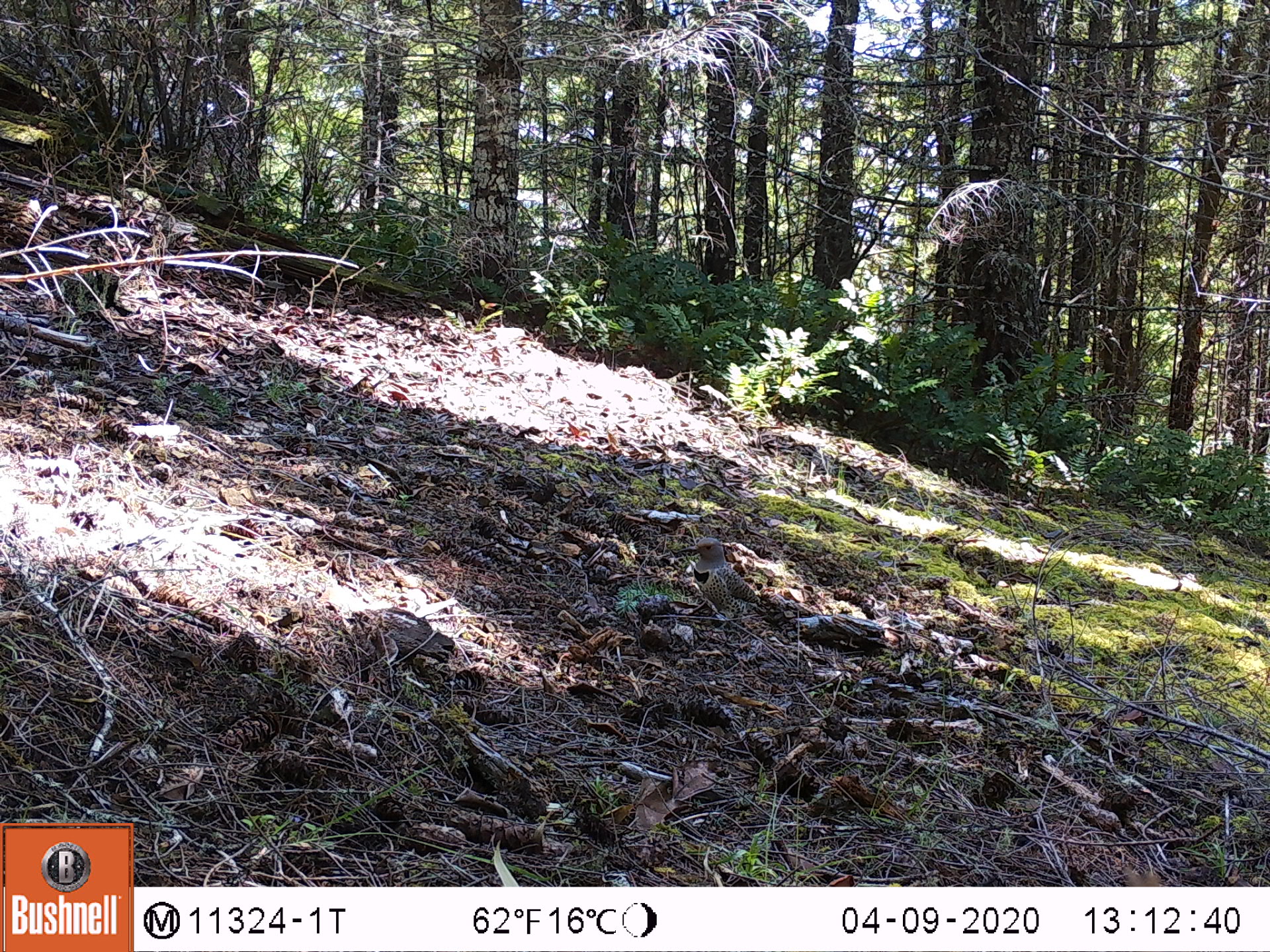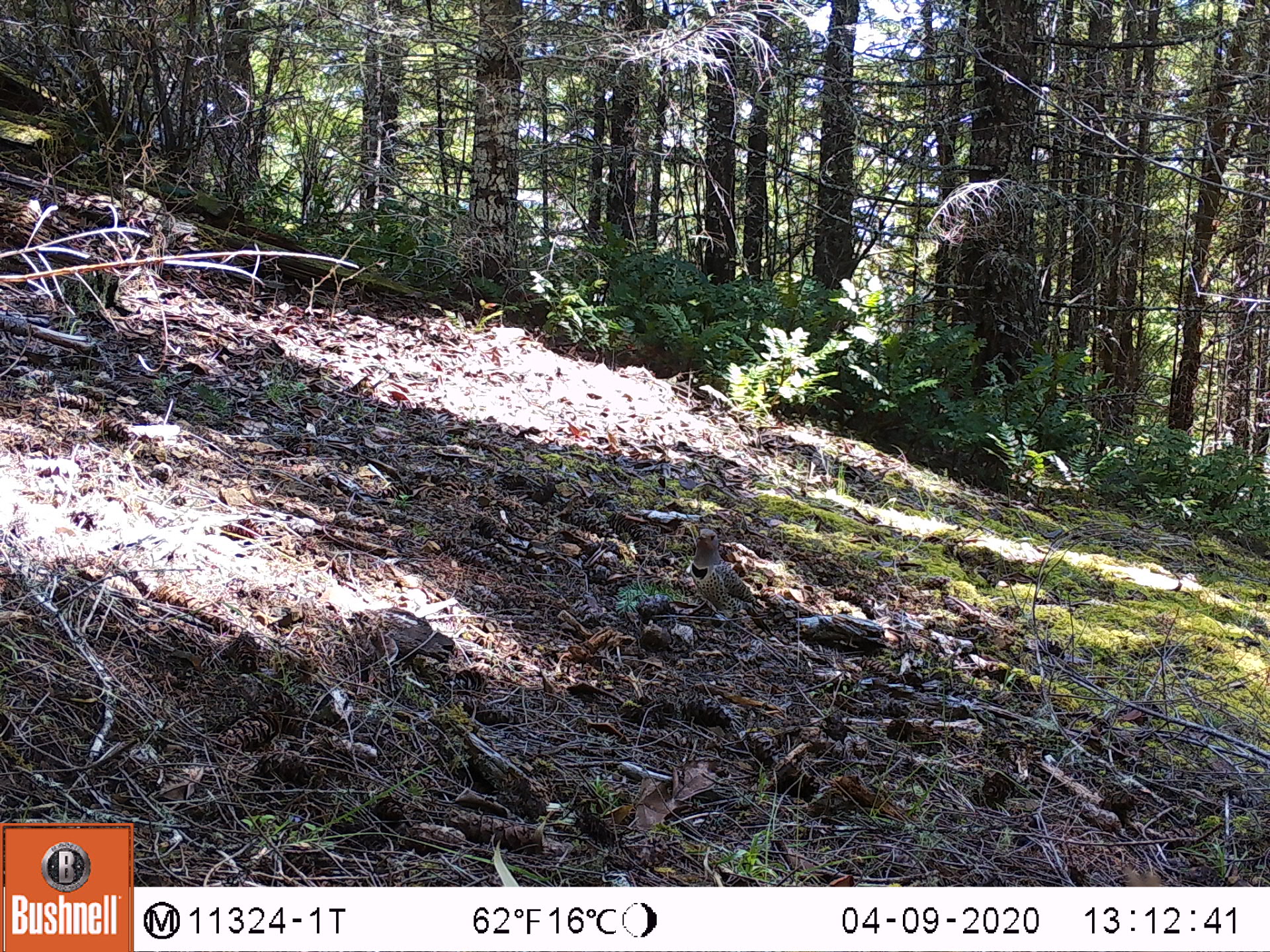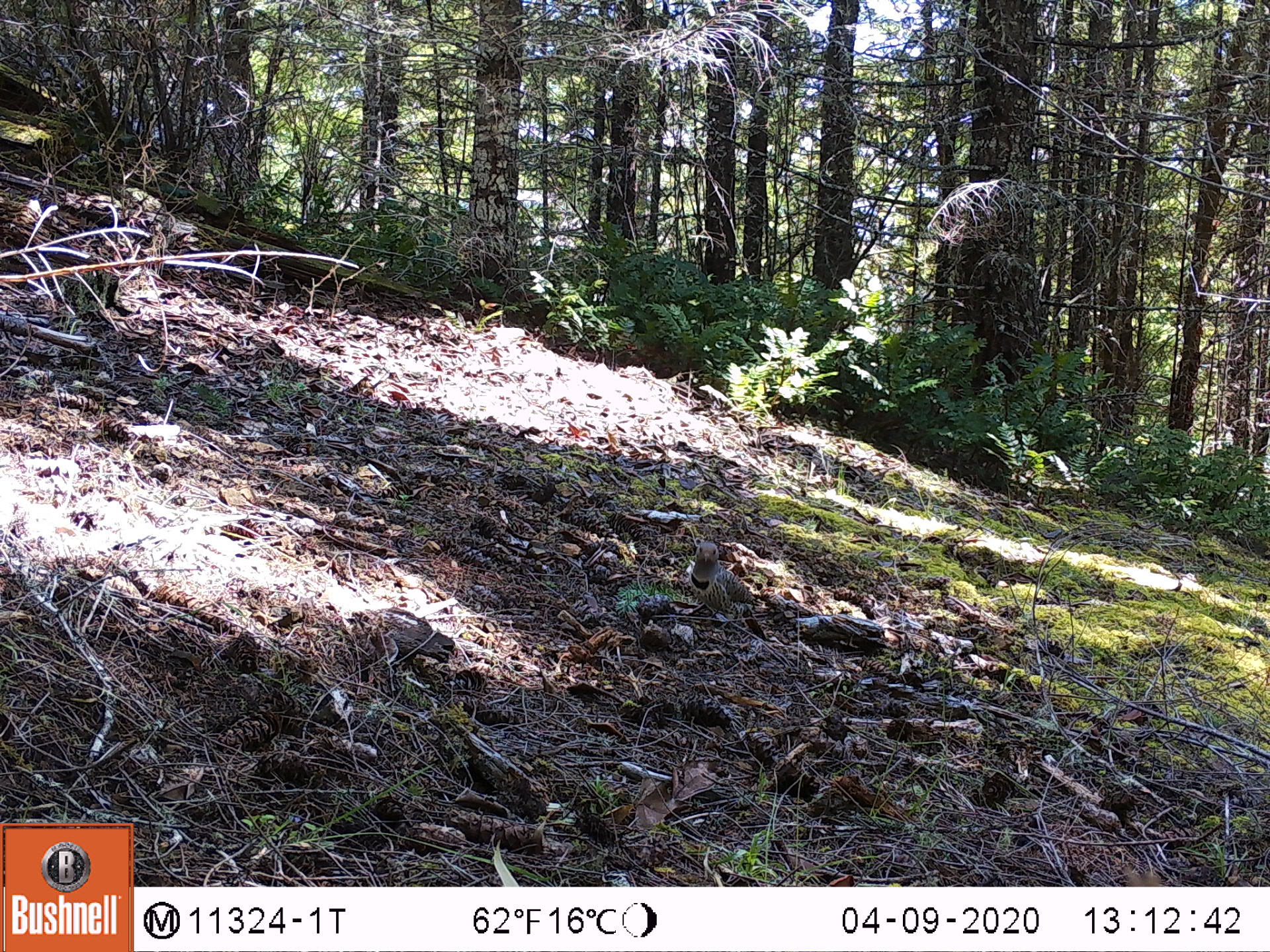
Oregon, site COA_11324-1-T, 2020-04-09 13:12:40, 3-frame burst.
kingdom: Animalia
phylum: Chordata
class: Aves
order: Piciformes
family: Picidae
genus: Colaptes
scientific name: Colaptes auratus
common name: northern flicker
Northern flicker (Colaptes auratus).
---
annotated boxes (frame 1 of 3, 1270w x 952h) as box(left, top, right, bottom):
northern flicker: box(674, 531, 774, 623)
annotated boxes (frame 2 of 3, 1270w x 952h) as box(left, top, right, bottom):
northern flicker: box(686, 520, 770, 624)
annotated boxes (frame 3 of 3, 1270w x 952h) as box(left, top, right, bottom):
northern flicker: box(686, 537, 768, 630)